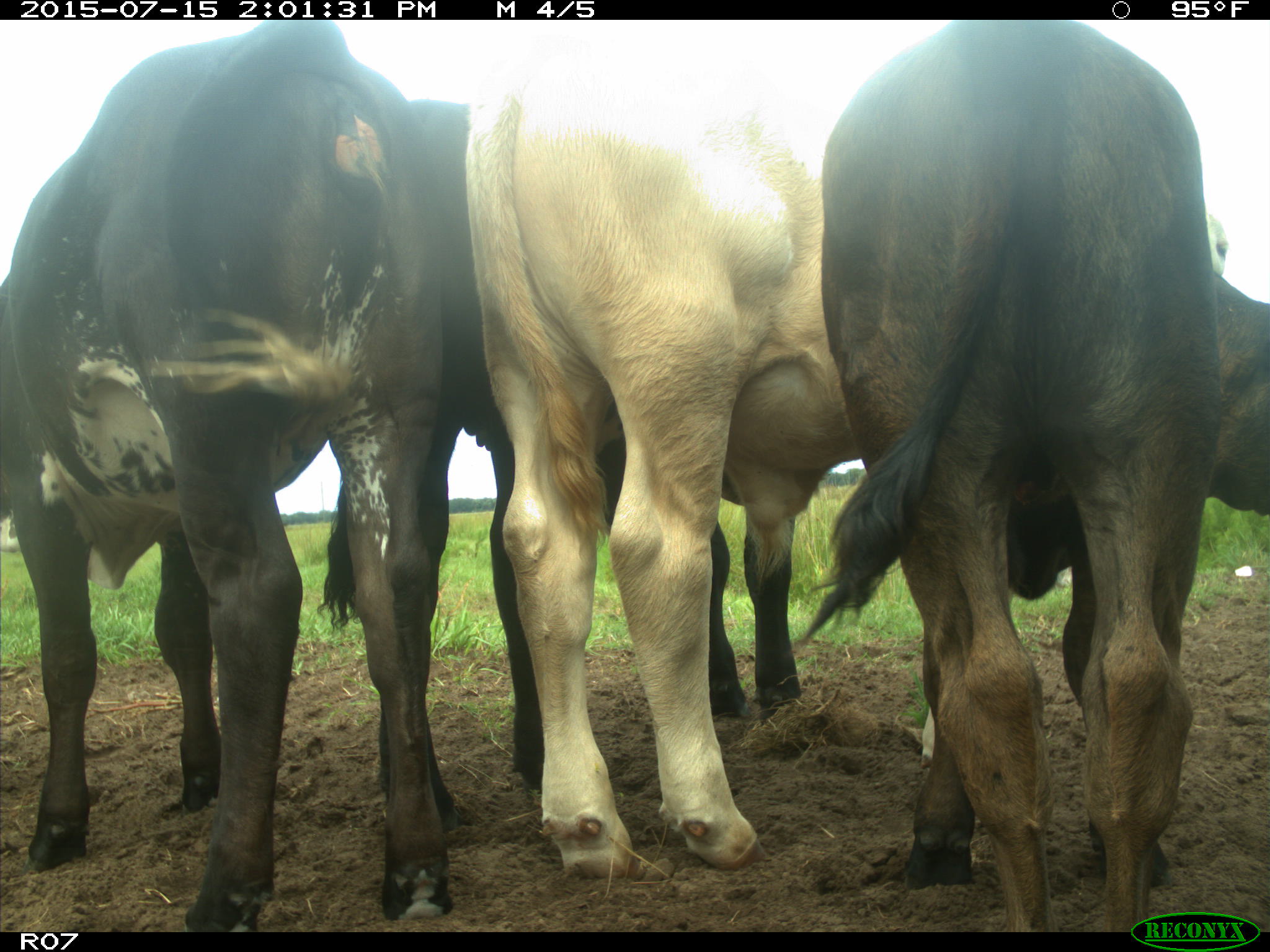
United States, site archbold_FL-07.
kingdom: Animalia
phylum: Chordata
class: Mammalia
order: Artiodactyla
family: Bovidae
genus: Bos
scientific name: Bos taurus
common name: domestic cow